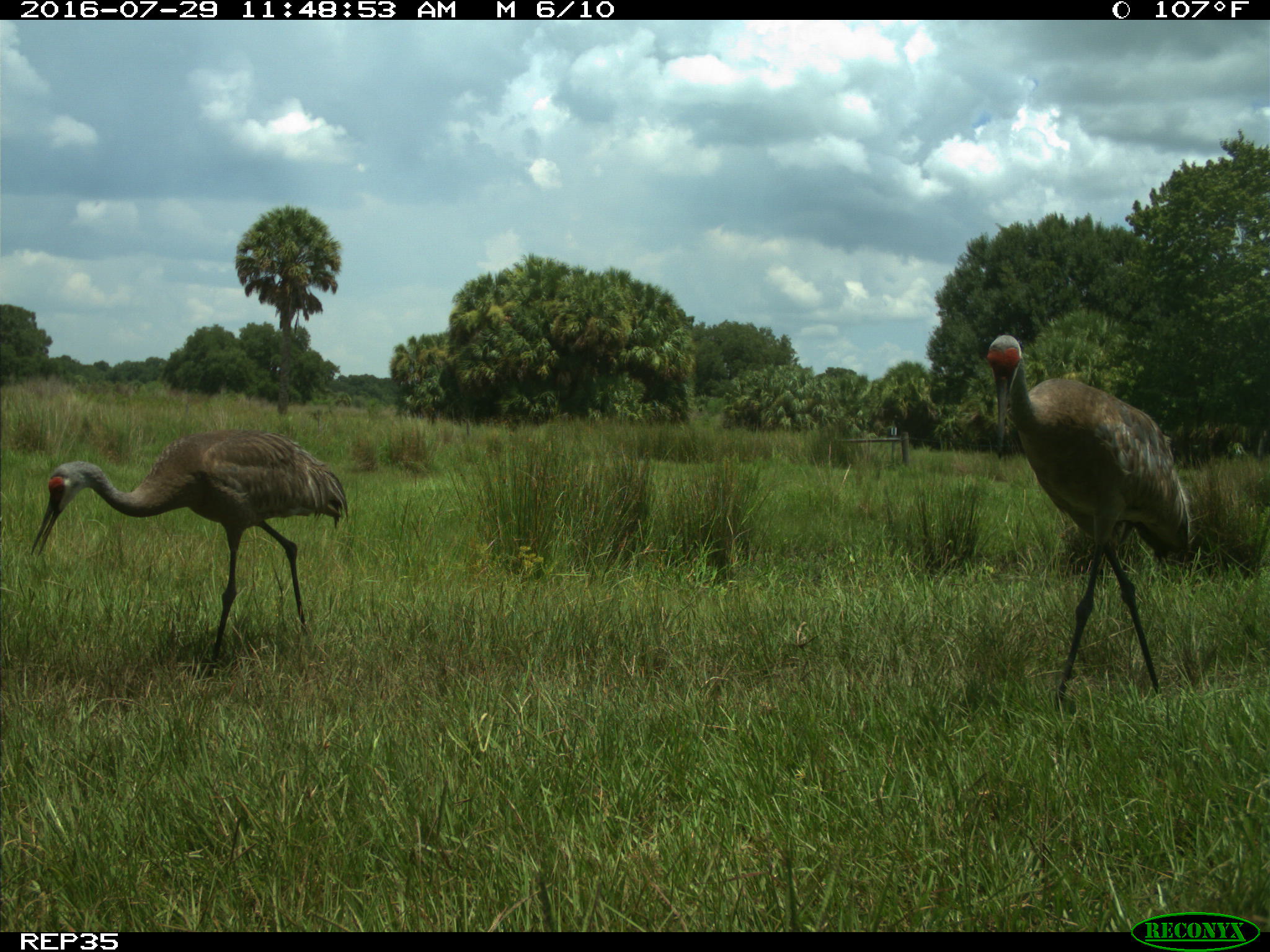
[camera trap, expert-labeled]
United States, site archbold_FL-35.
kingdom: Animalia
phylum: Chordata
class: Aves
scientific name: Aves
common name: birds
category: unidentified bird